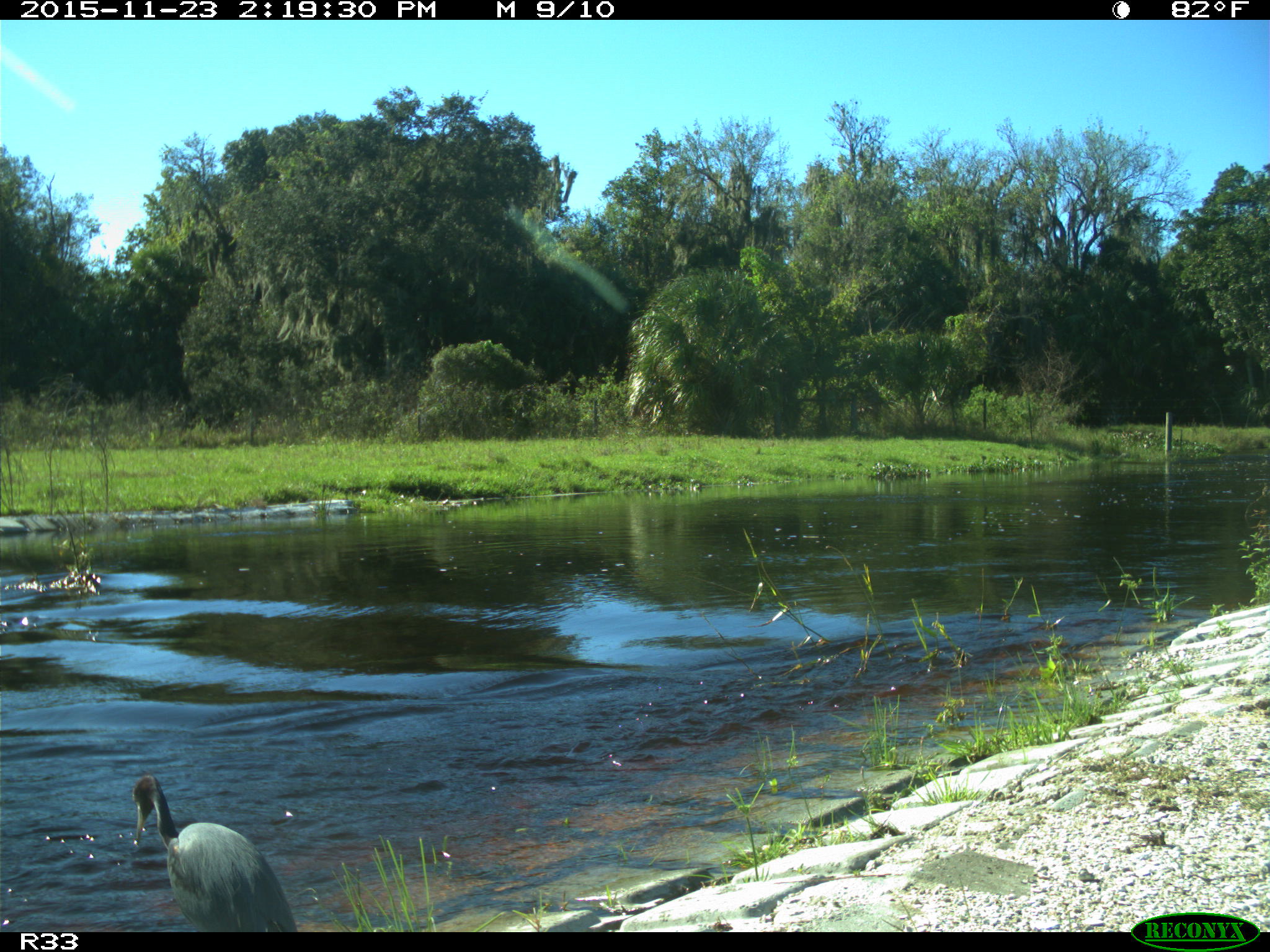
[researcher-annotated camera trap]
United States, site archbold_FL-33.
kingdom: Animalia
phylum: Chordata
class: Aves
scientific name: Aves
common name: birds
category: unidentified bird